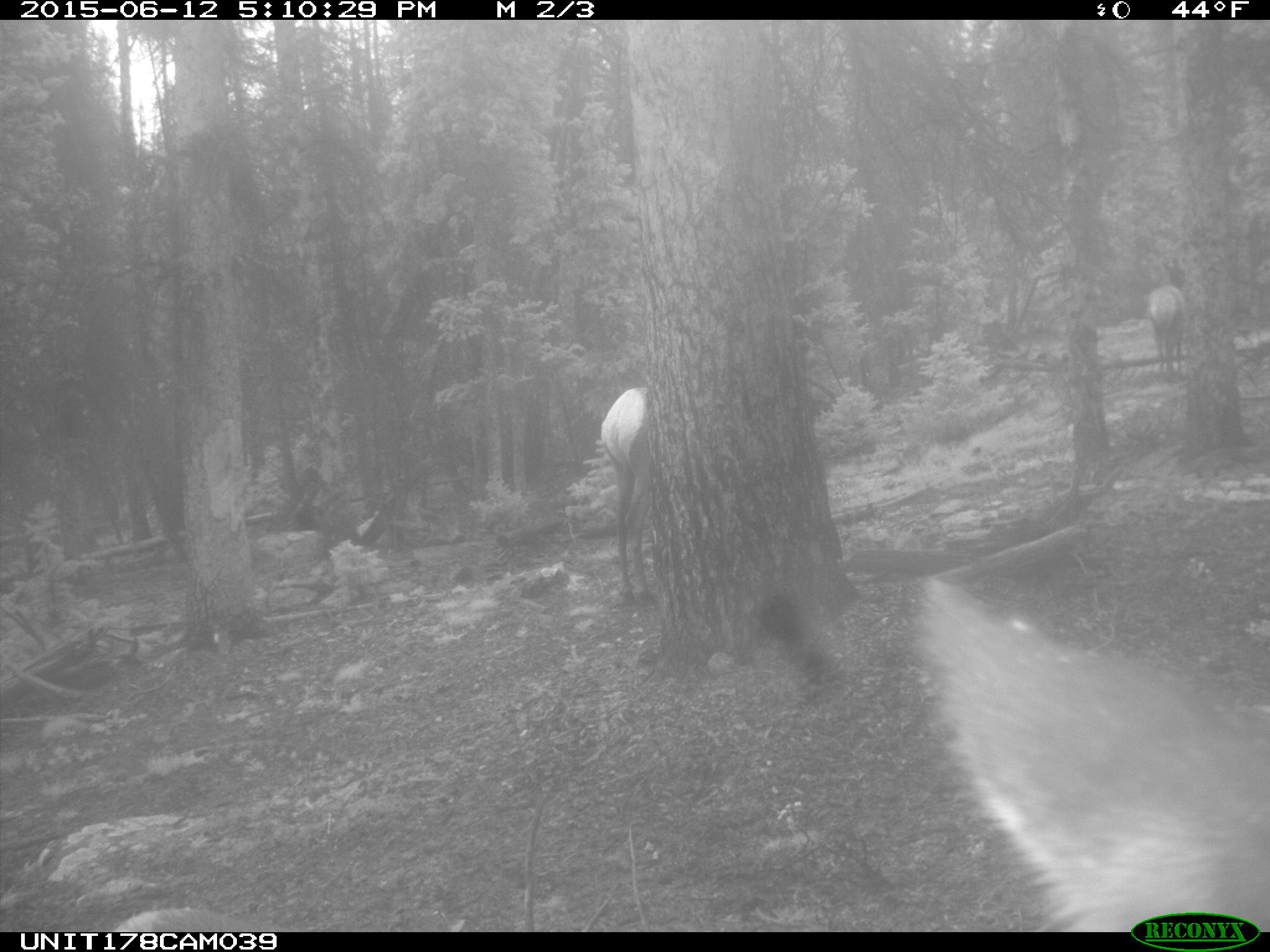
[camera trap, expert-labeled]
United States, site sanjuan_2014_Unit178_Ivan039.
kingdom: Animalia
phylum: Chordata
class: Mammalia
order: Artiodactyla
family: Cervidae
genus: Cervus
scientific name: Cervus elaphus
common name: red deer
Cervus elaphus (red deer).